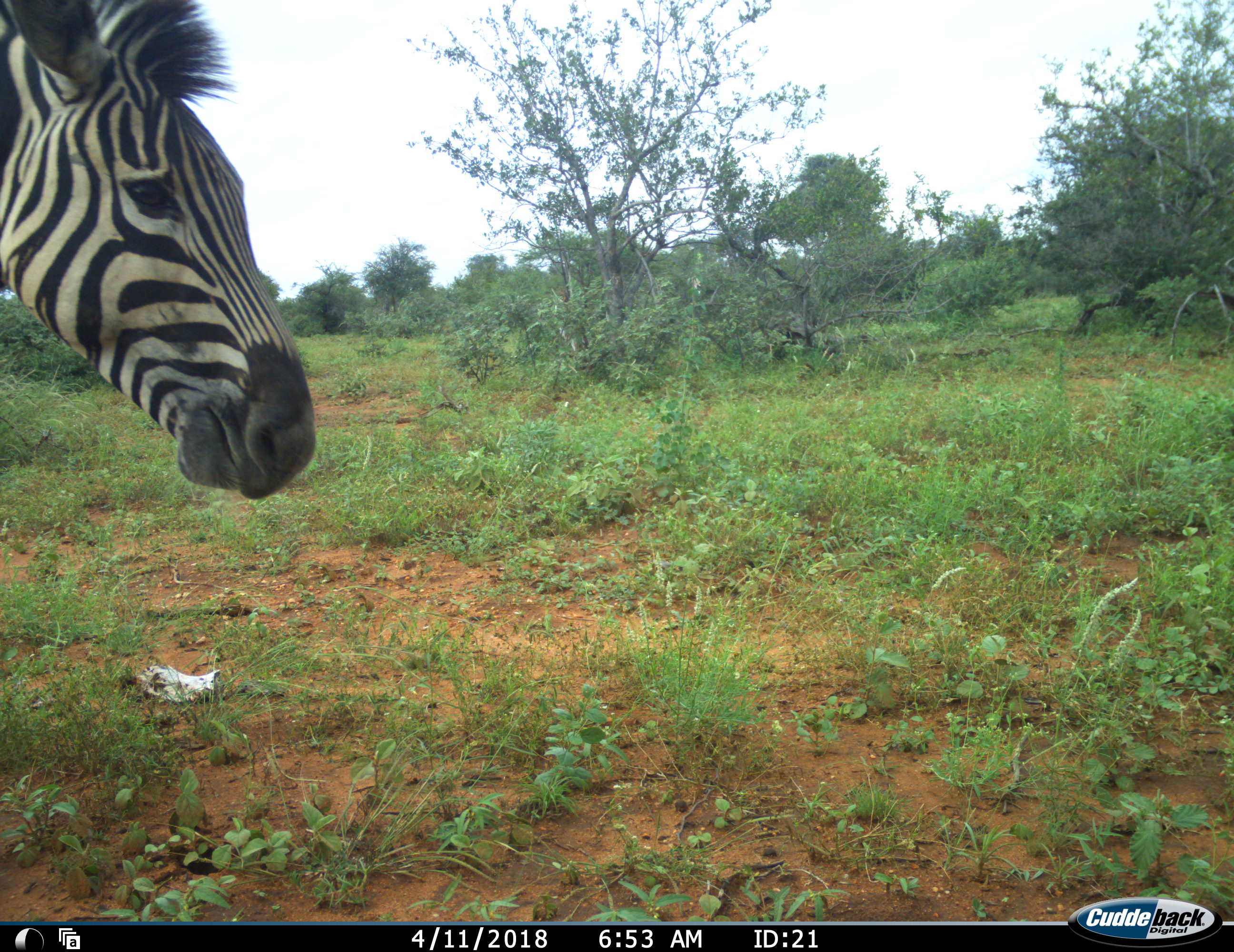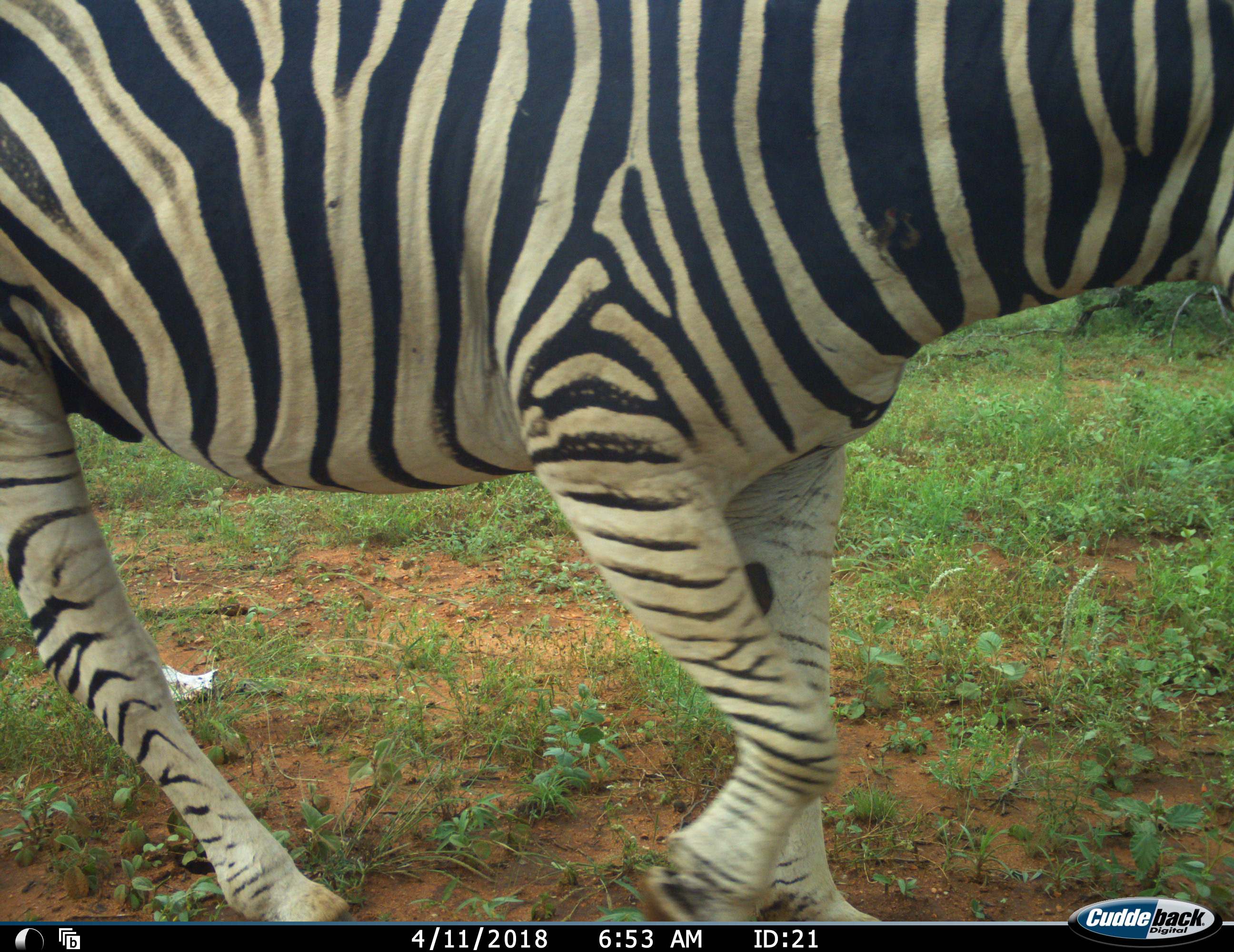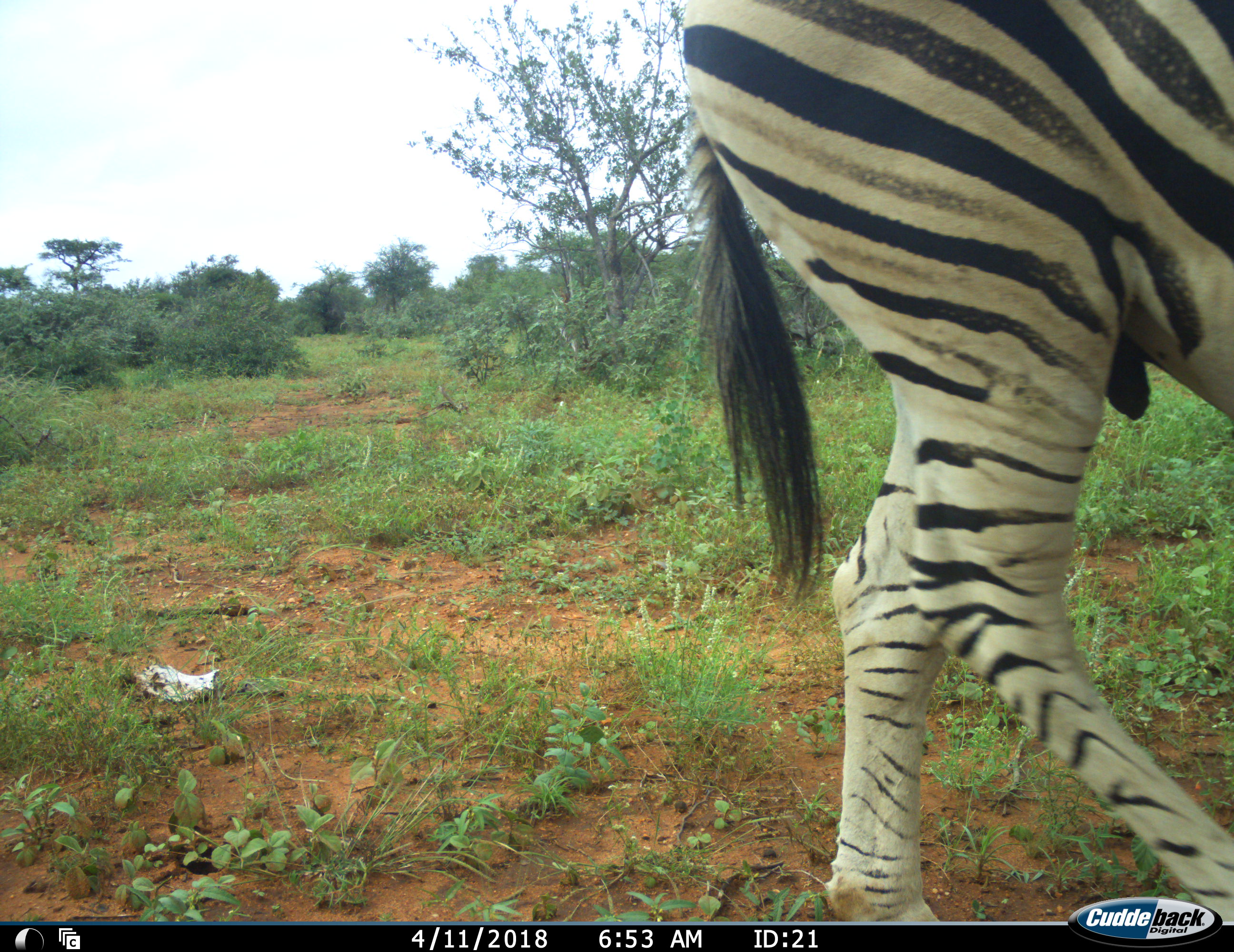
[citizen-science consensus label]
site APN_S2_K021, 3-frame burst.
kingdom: Animalia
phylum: Chordata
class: Mammalia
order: Perissodactyla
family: Equidae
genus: Equus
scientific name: Equus quagga burchellii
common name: burchell's zebra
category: zebraburchells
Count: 1.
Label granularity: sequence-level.